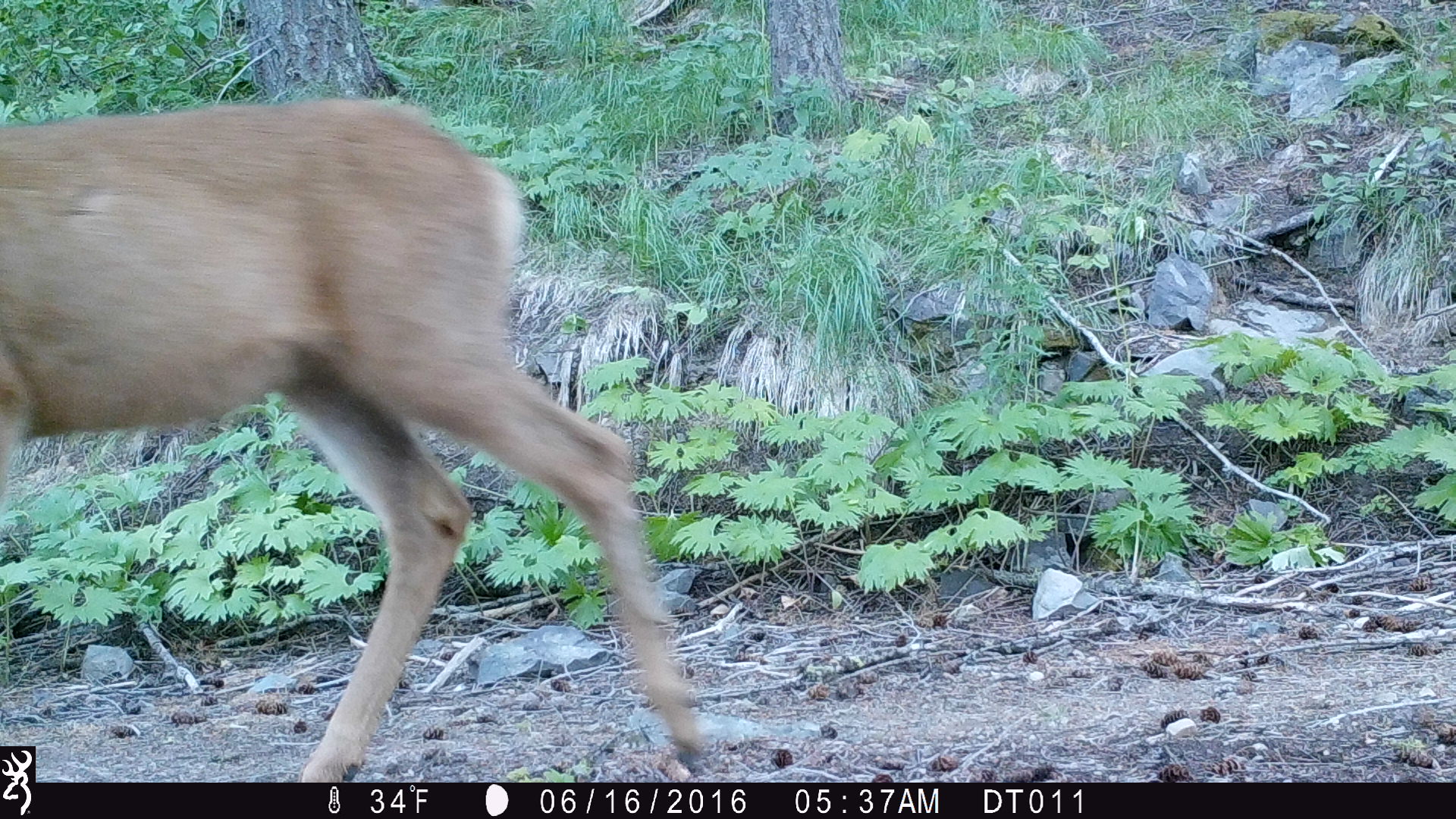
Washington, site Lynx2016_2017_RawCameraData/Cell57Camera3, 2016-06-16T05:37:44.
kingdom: Animalia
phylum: Chordata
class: Mammalia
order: Artiodactyla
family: Cervidae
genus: Odocoileus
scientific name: Odocoileus hemionus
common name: mule deer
Odocoileus hemionus (mule deer). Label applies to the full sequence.